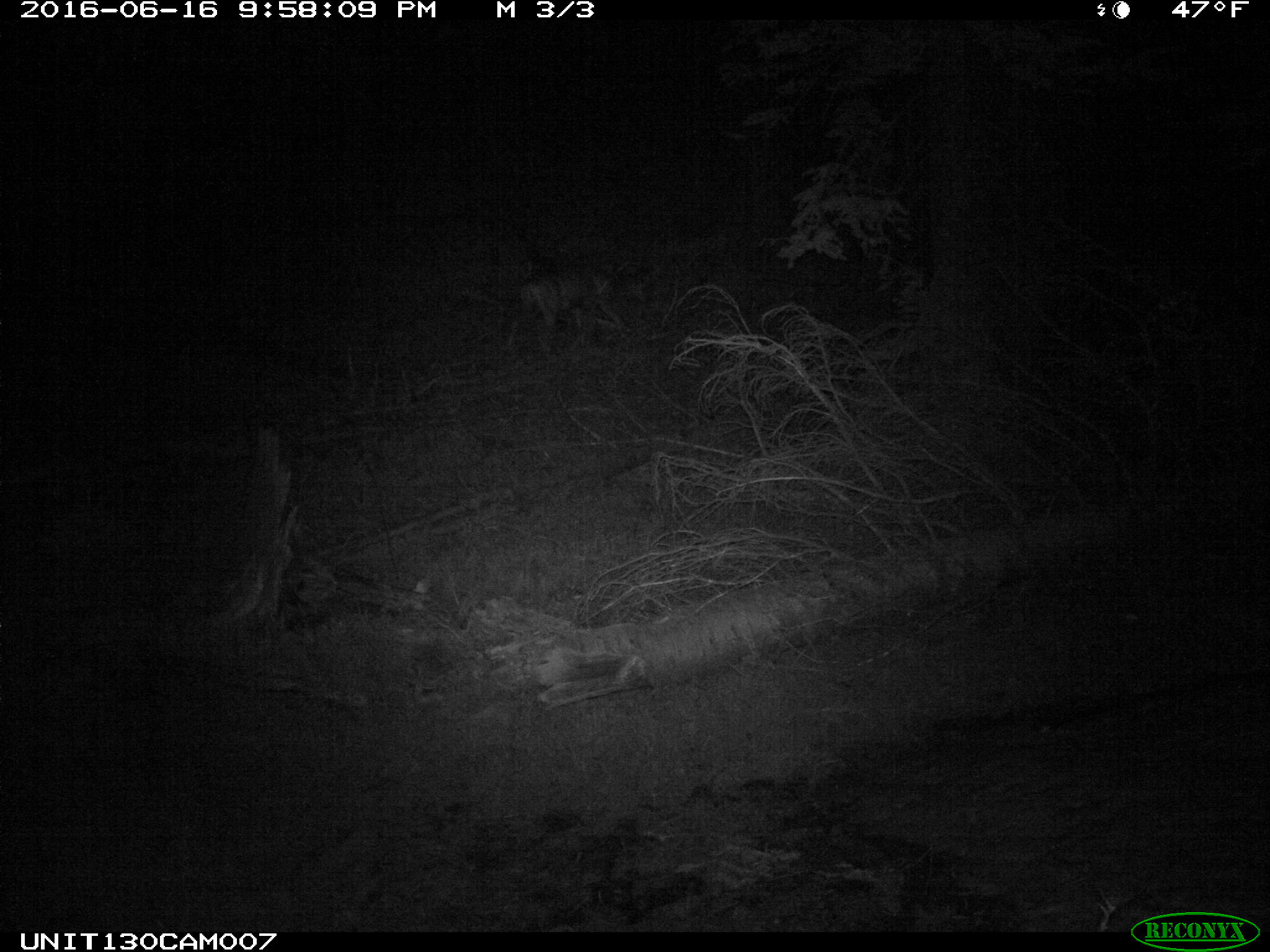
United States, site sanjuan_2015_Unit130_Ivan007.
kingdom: Animalia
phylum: Chordata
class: Mammalia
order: Artiodactyla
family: Cervidae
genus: Odocoileus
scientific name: Odocoileus hemionus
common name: mule deer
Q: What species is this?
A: Odocoileus hemionus (mule deer).